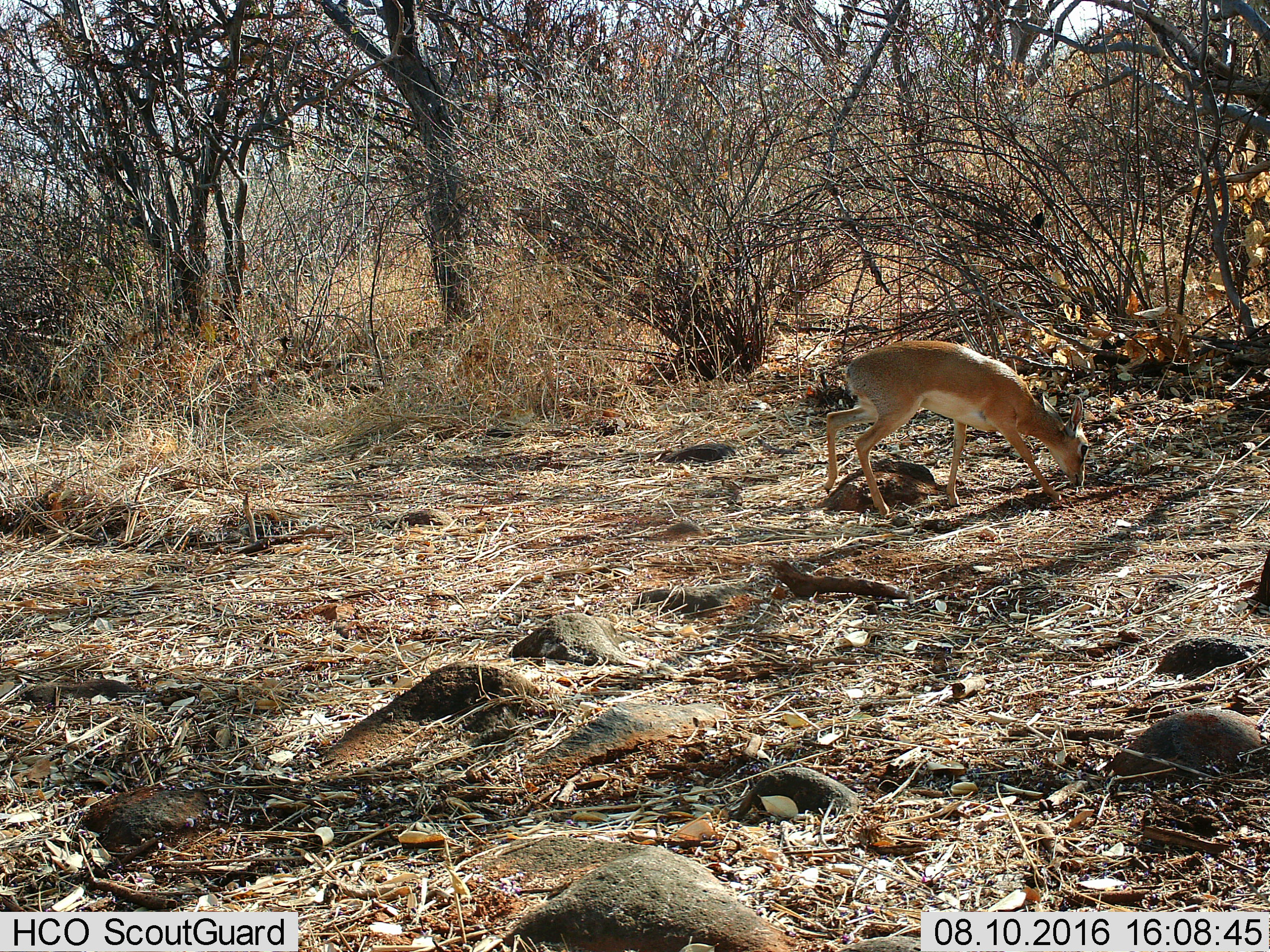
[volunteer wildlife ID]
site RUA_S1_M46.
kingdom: Animalia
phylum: Chordata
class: Mammalia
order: Artiodactyla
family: Bovidae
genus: Madoqua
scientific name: Madoqua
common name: dik-dik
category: dikdik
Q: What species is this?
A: Dikdik (dik-dik) (Madoqua).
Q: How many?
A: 1.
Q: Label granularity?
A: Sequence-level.